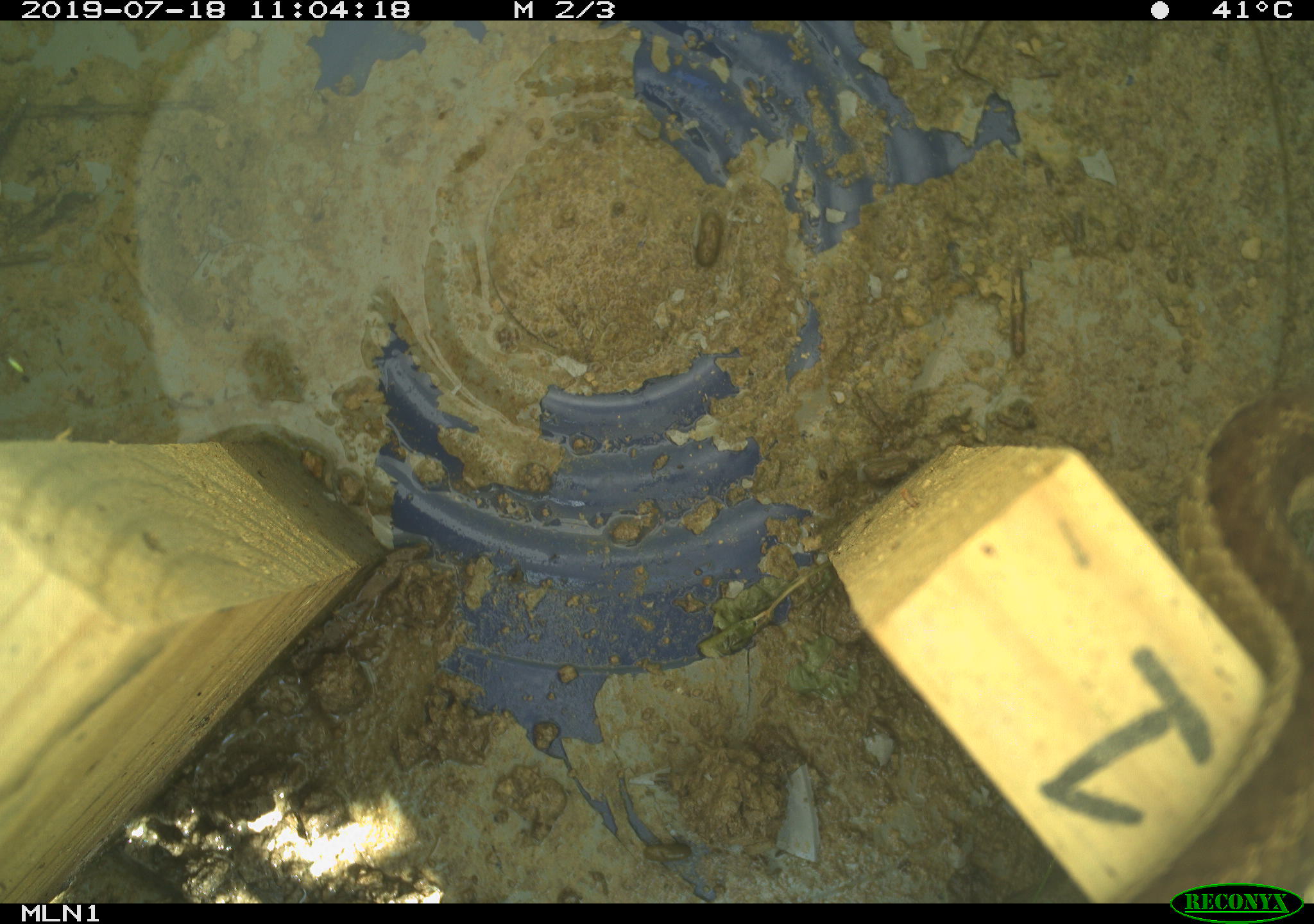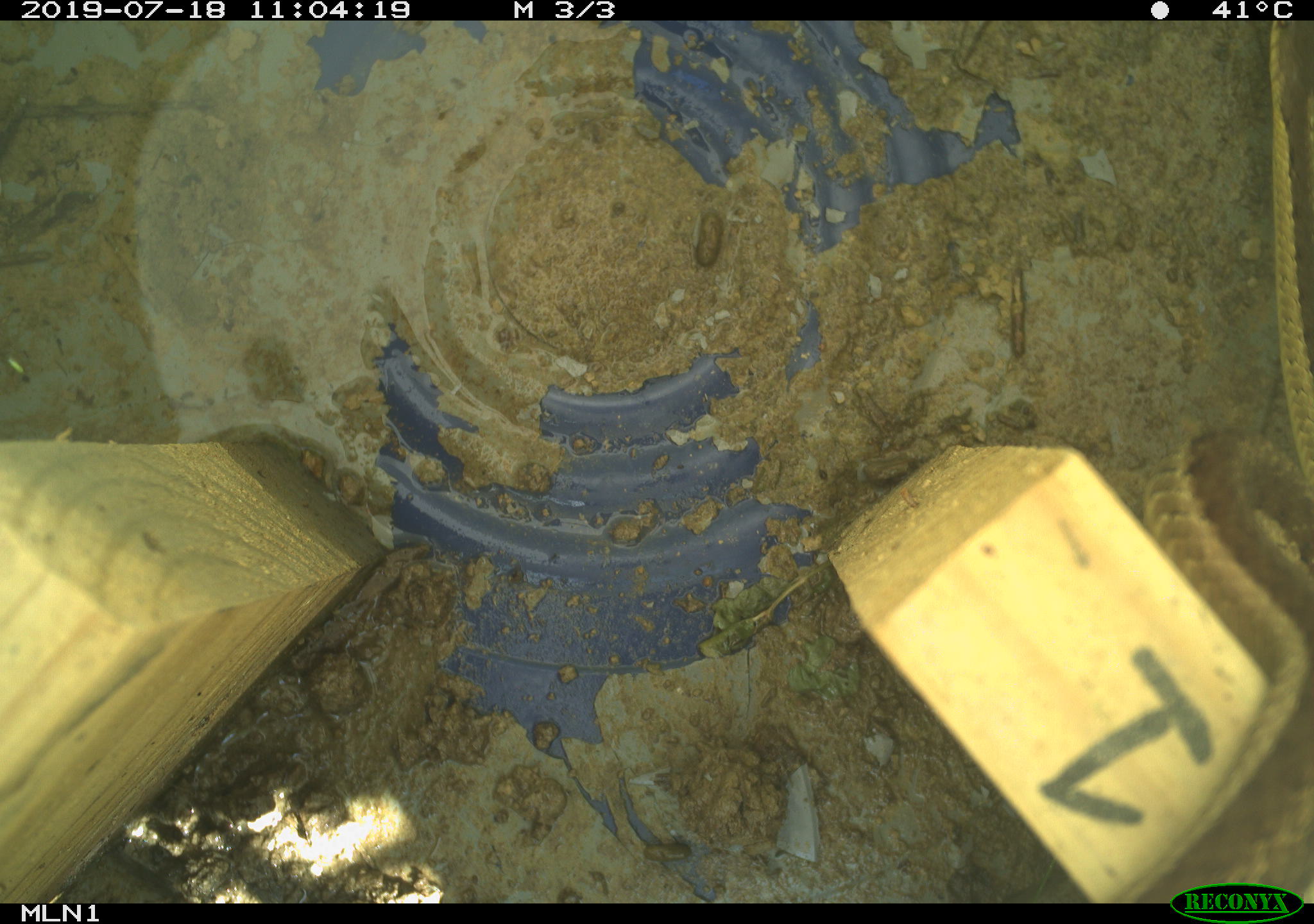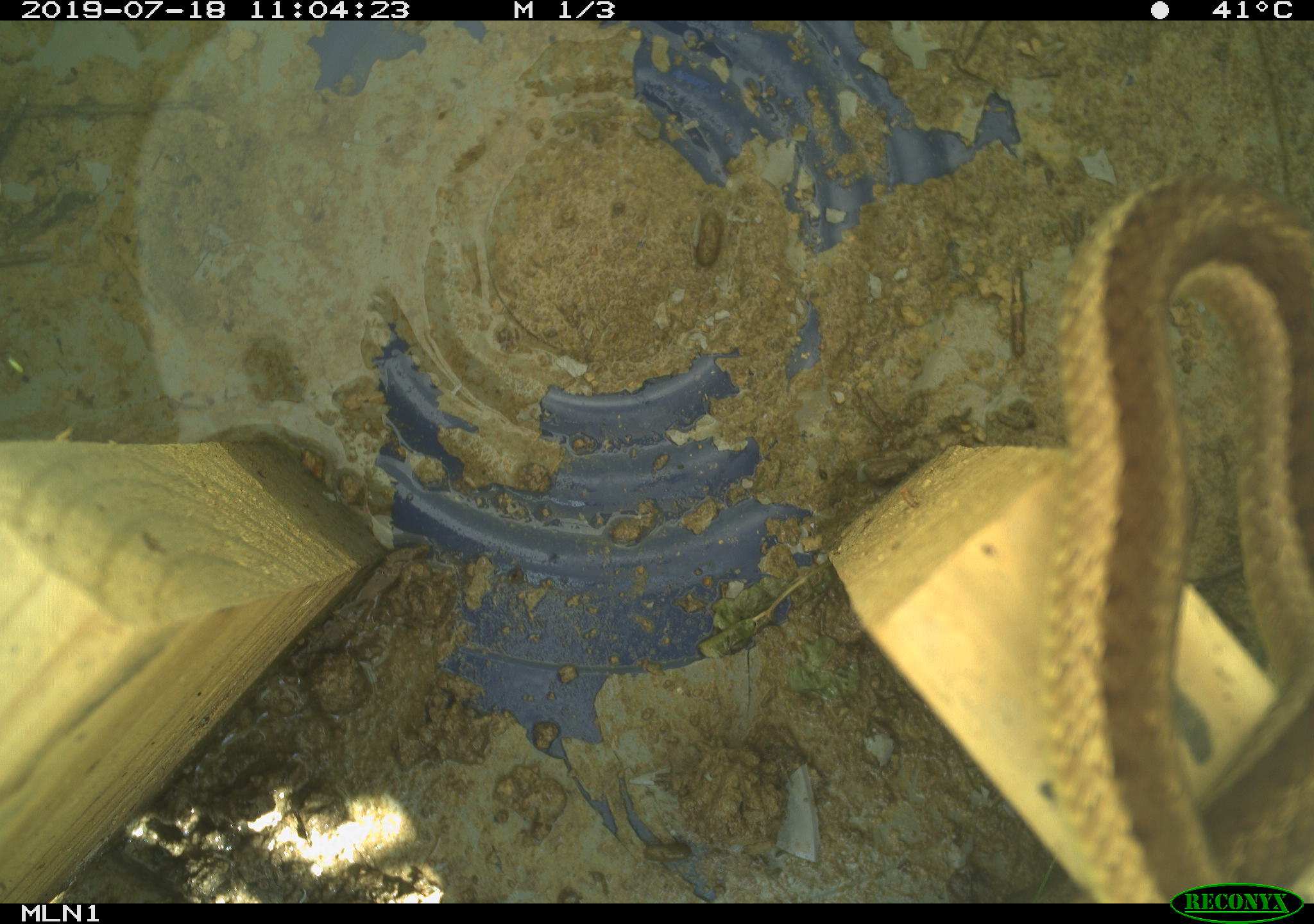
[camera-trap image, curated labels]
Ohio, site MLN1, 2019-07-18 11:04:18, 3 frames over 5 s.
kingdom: Animalia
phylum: Chordata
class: Reptilia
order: Squamata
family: Colubridae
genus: Thamnophis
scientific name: Thamnophis sirtalis sirtalis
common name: eastern gartersnake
Eastern gartersnake (Thamnophis sirtalis sirtalis).